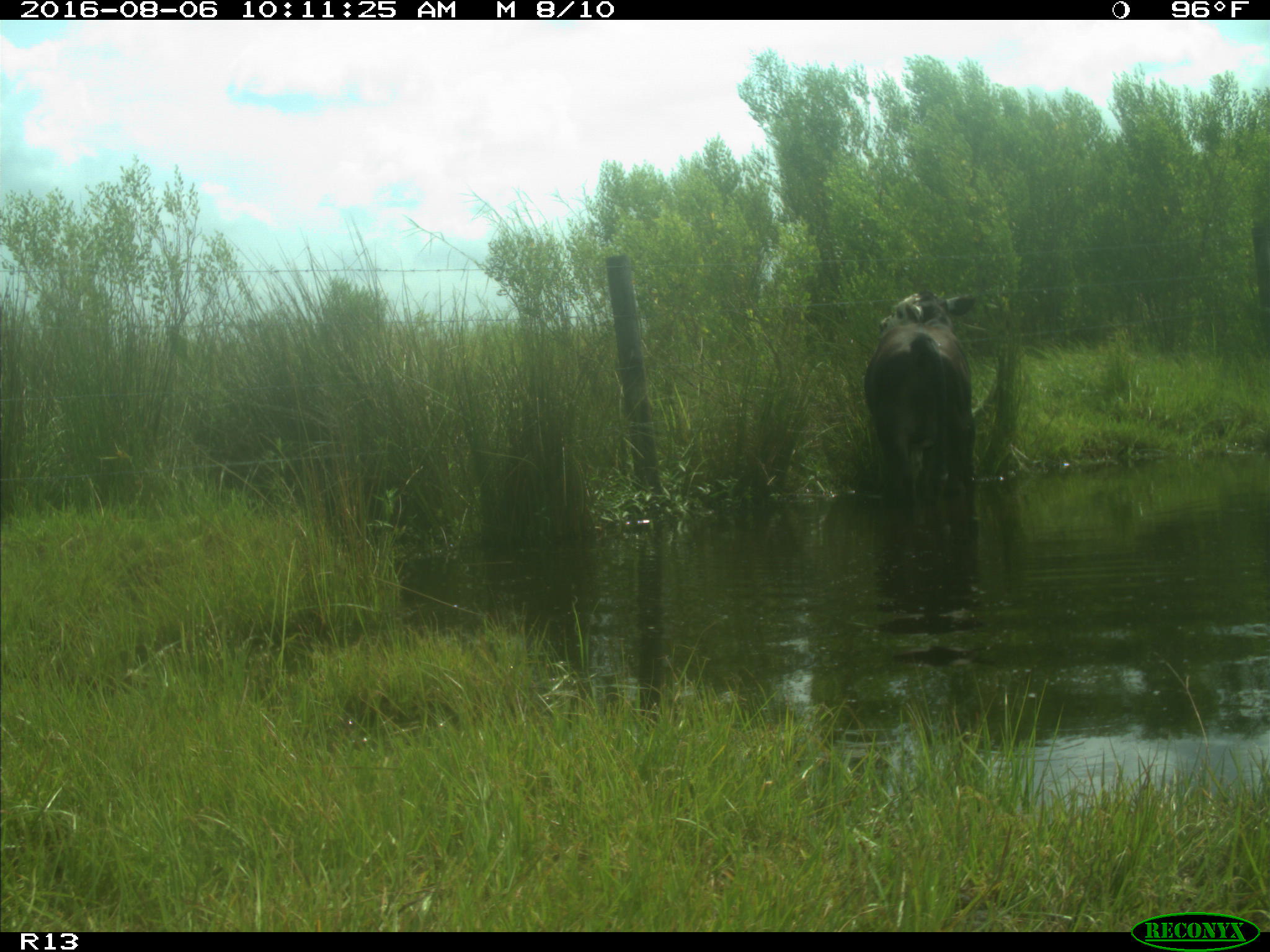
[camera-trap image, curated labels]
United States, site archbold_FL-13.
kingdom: Animalia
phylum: Chordata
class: Mammalia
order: Artiodactyla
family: Bovidae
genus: Bos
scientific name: Bos taurus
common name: domestic cow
Bos taurus (domestic cow).